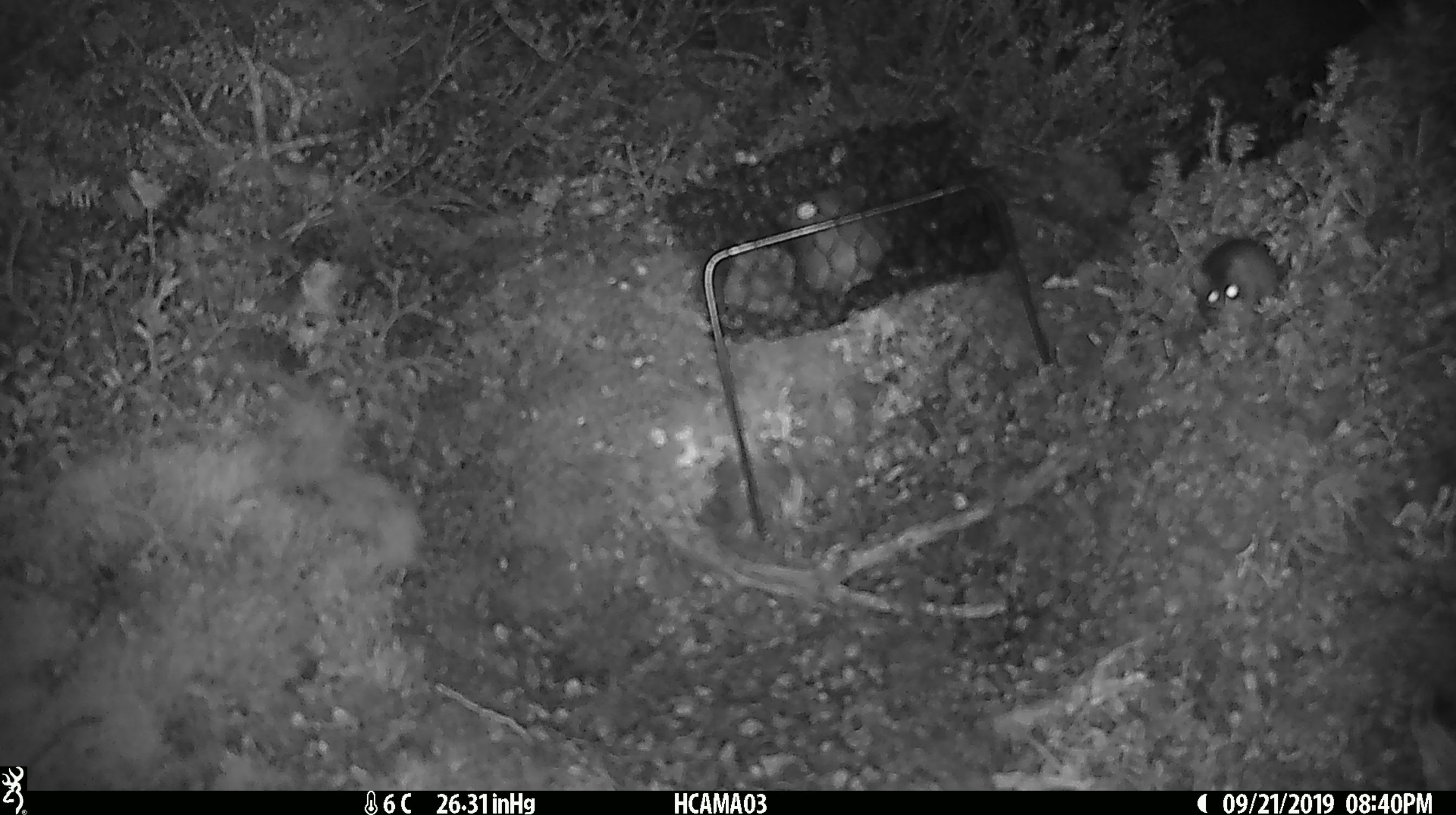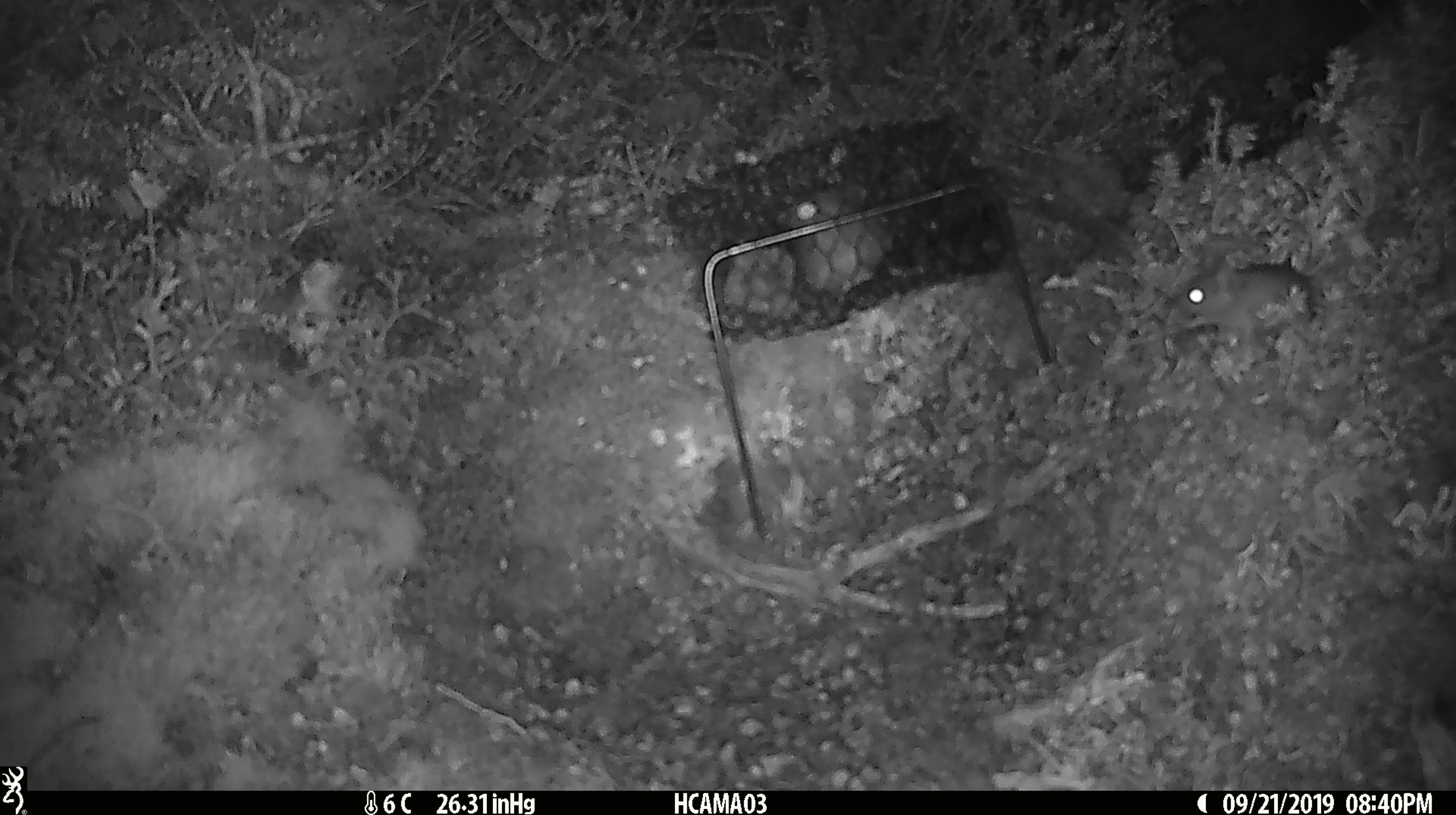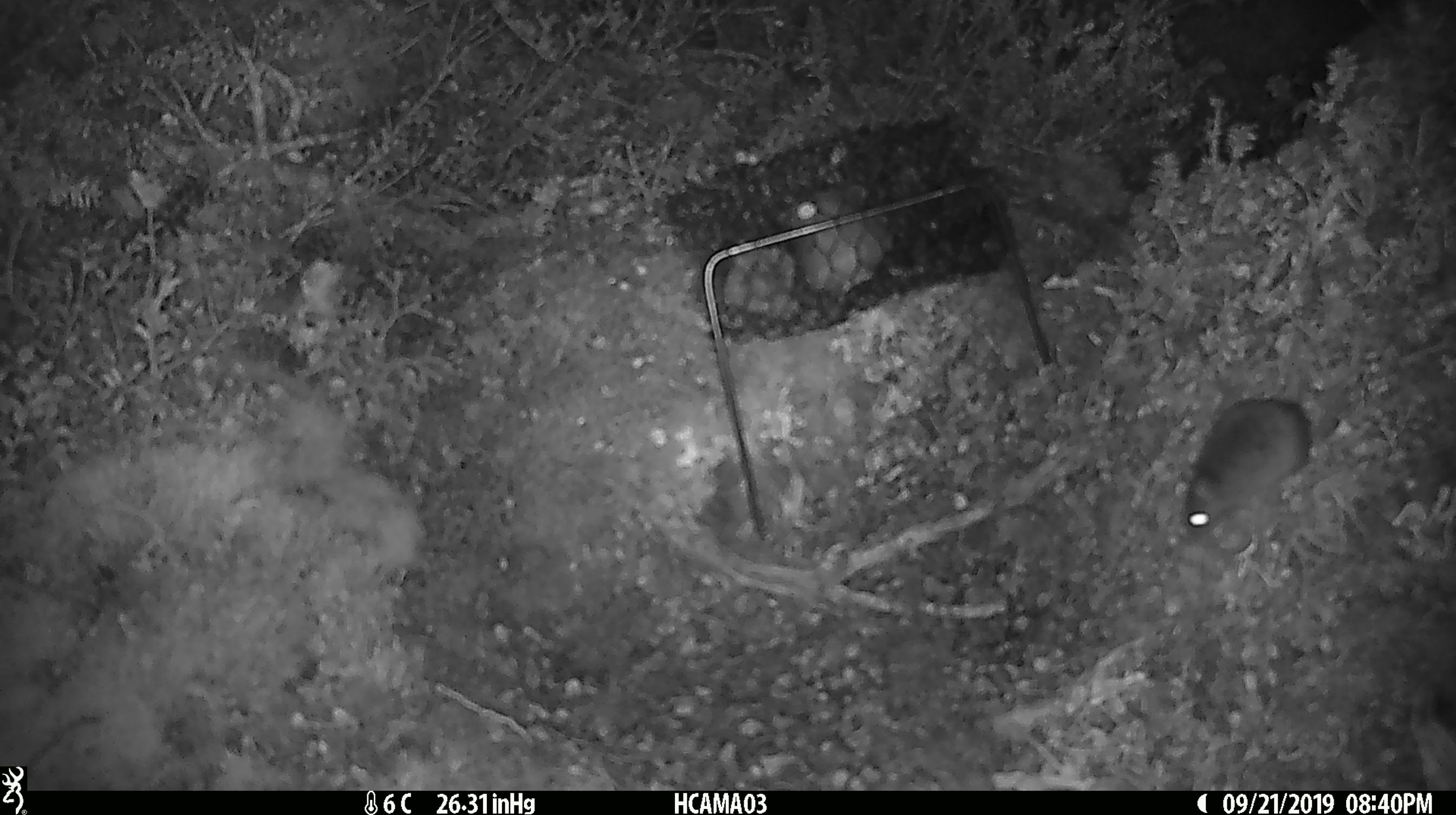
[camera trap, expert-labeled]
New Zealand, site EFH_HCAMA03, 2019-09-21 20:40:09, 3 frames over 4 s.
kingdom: Animalia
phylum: Chordata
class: Mammalia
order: Rodentia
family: Muridae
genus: Mus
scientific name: Mus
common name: mouse